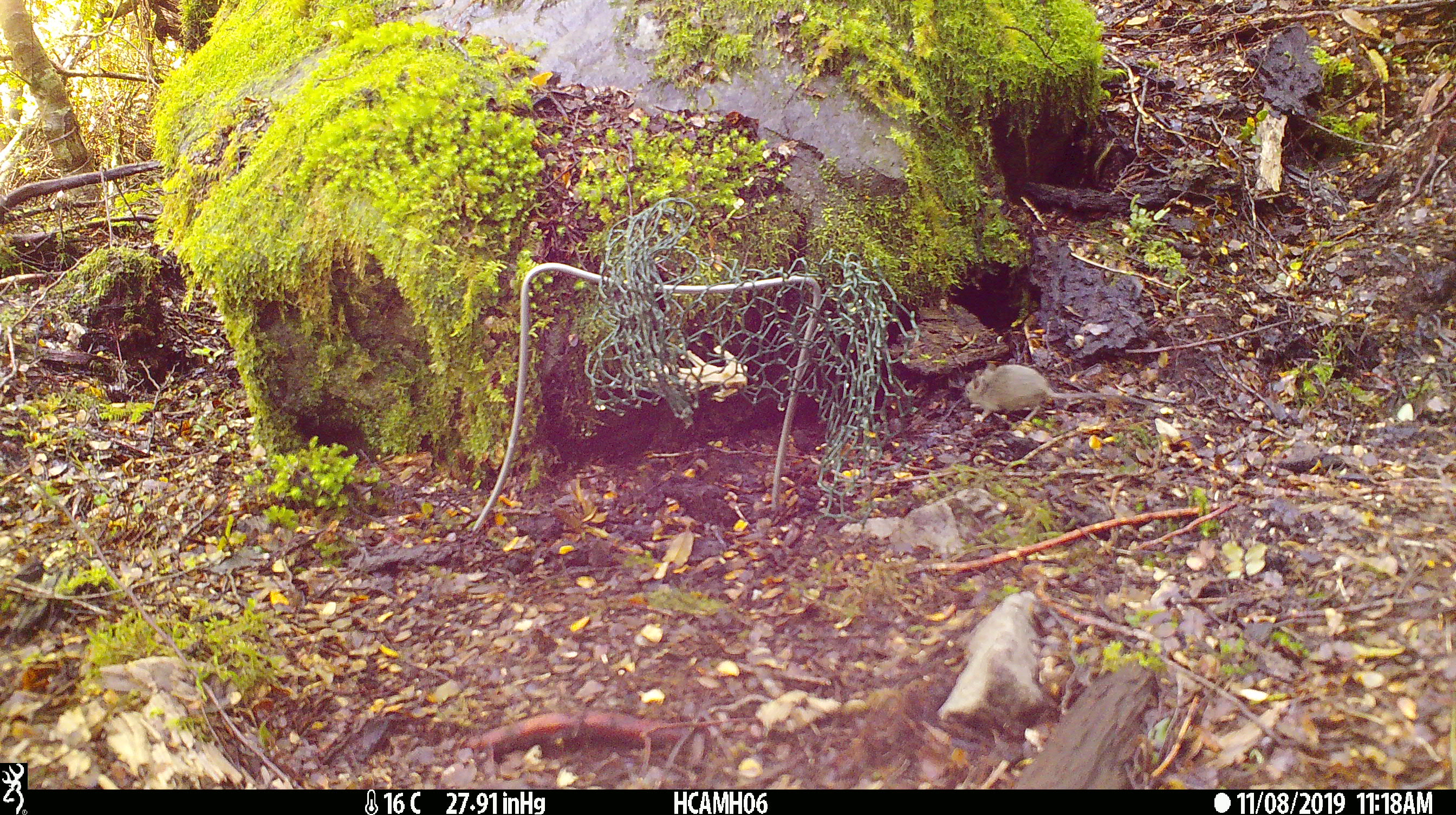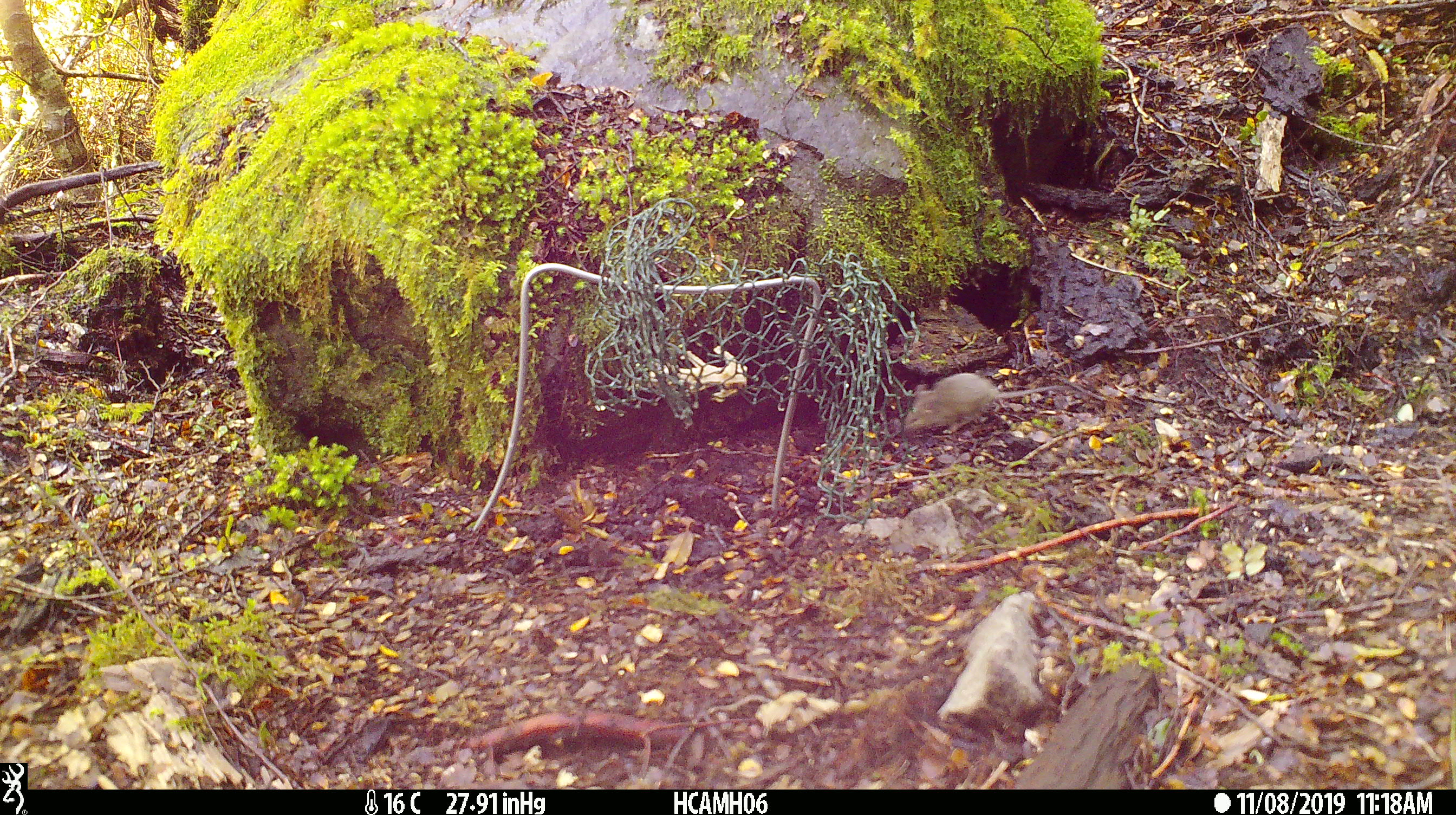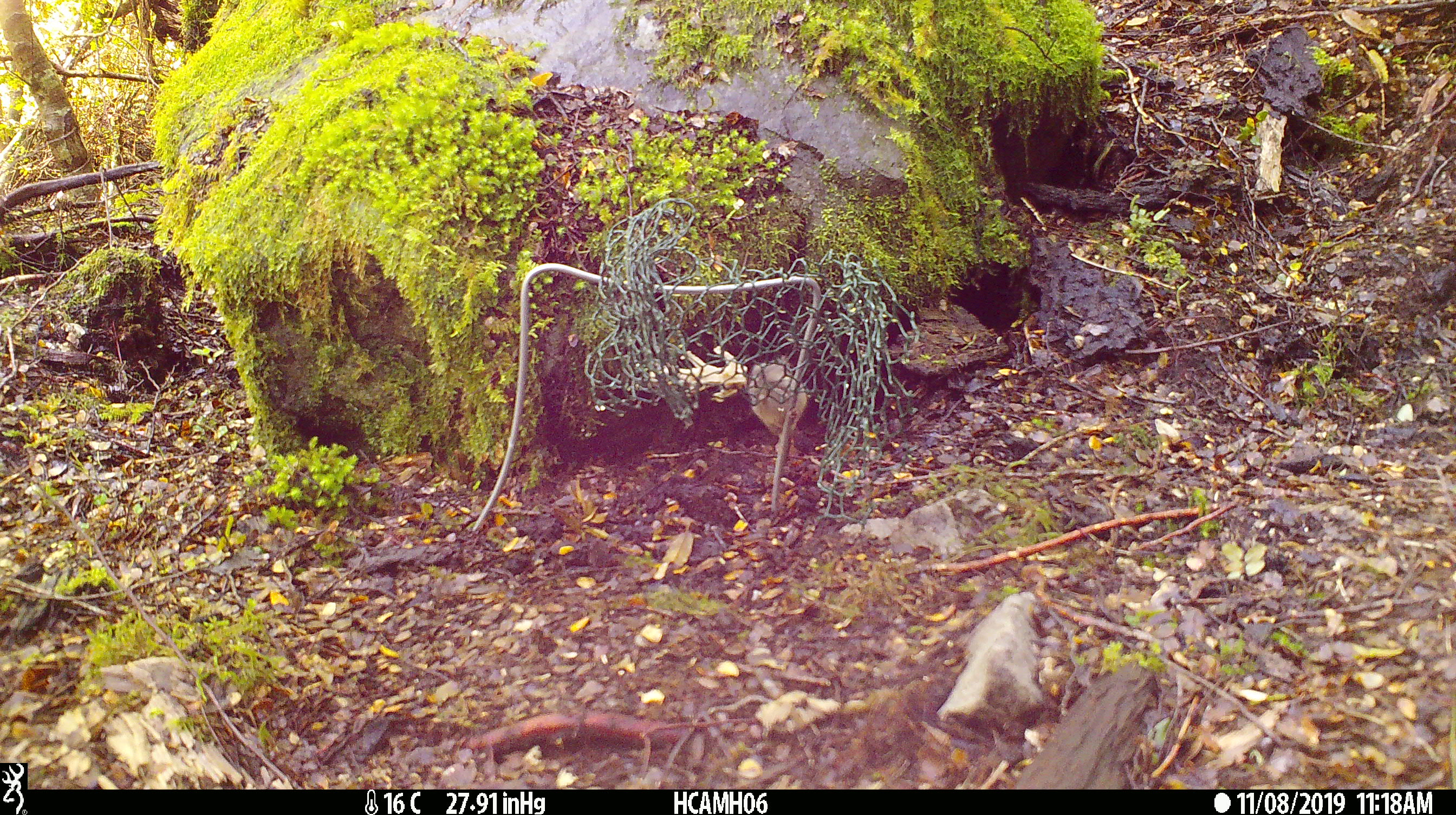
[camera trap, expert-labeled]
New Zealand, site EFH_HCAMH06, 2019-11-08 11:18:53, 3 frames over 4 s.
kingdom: Animalia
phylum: Chordata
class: Mammalia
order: Rodentia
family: Muridae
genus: Mus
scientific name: Mus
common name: mouse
Mouse (Mus).